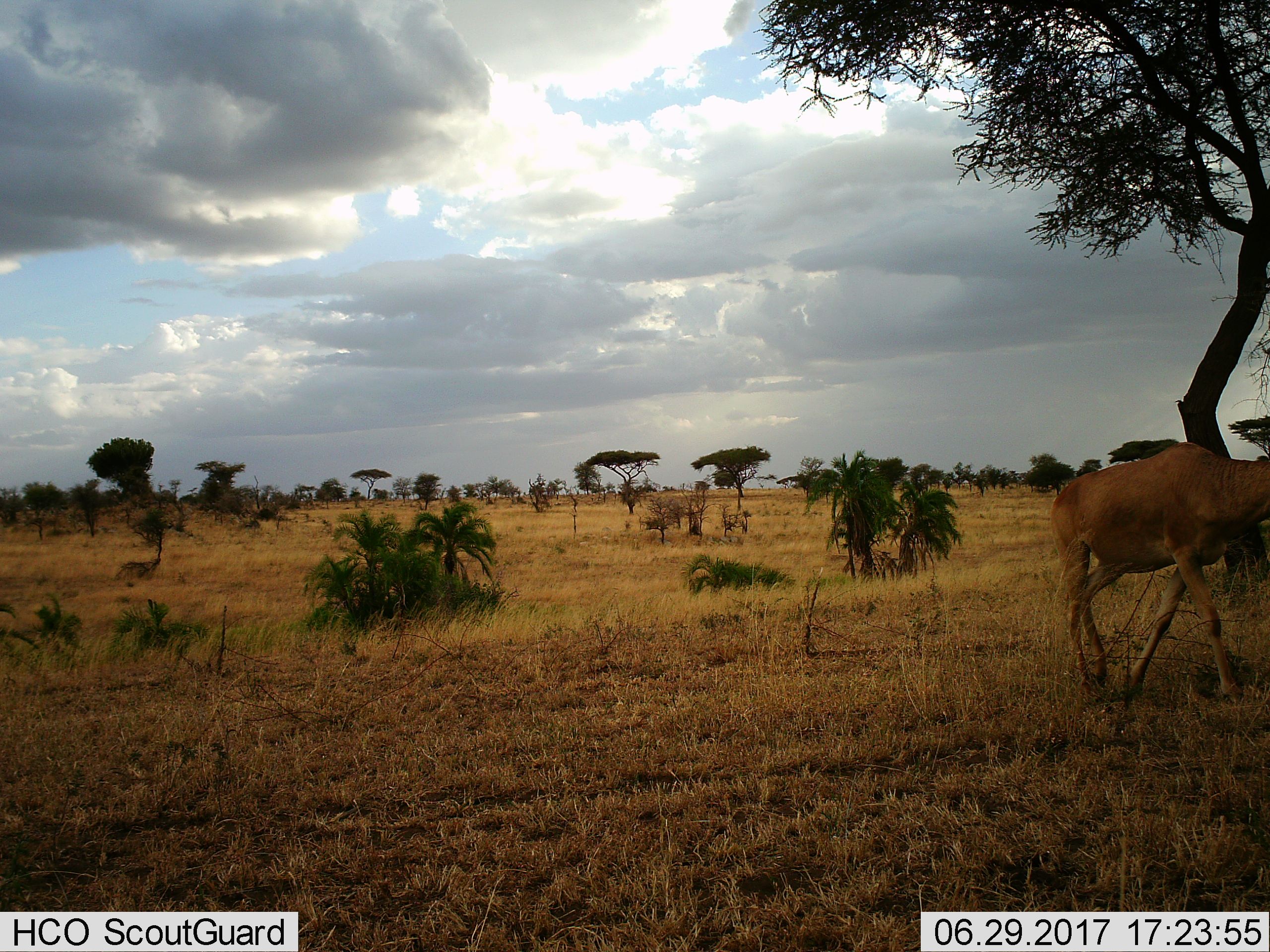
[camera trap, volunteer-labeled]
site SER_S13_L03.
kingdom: Animalia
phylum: Chordata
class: Mammalia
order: Artiodactyla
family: Bovidae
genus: Alcelaphus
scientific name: Alcelaphus buselaphus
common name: hartebeest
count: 1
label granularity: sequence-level